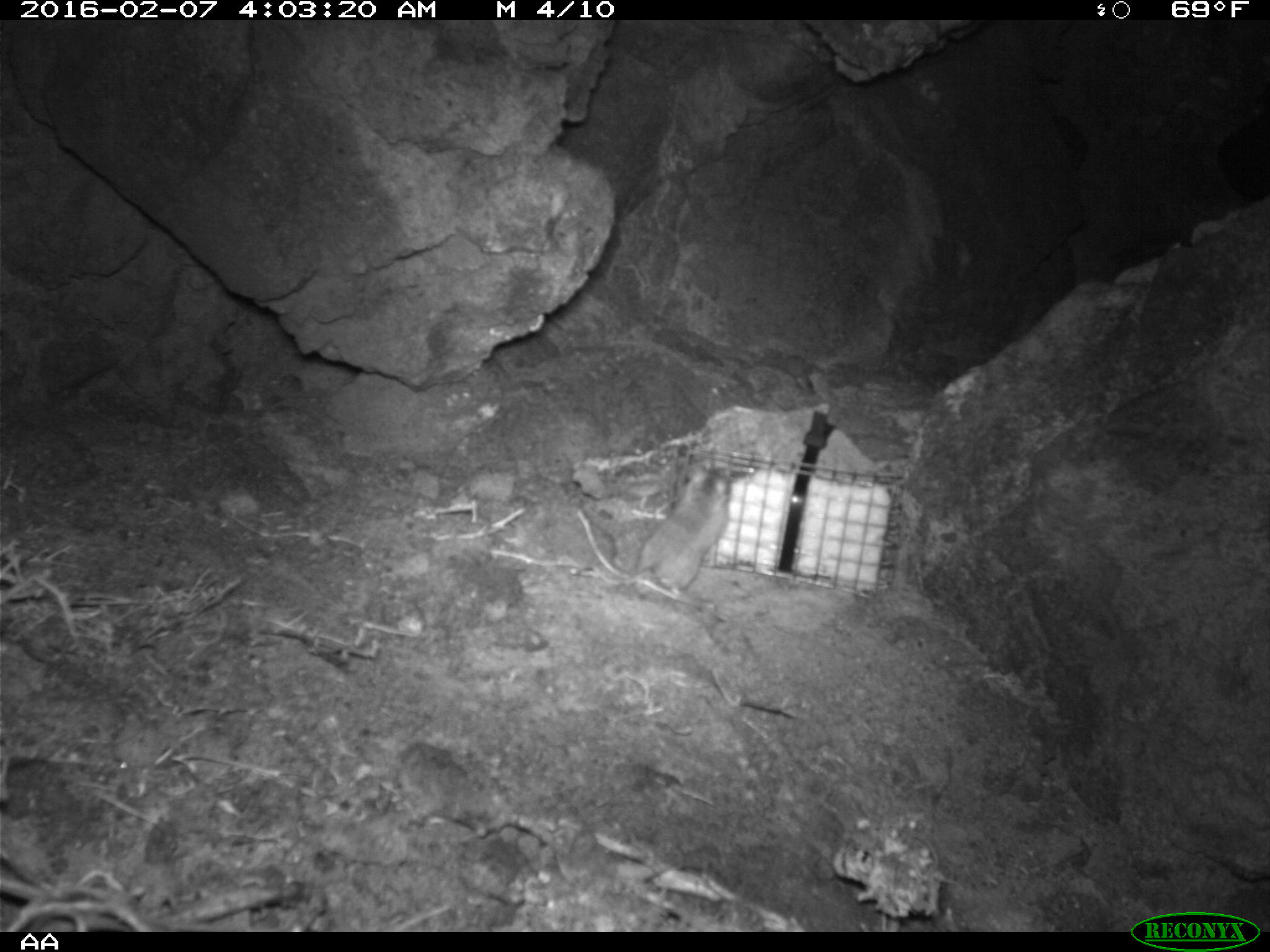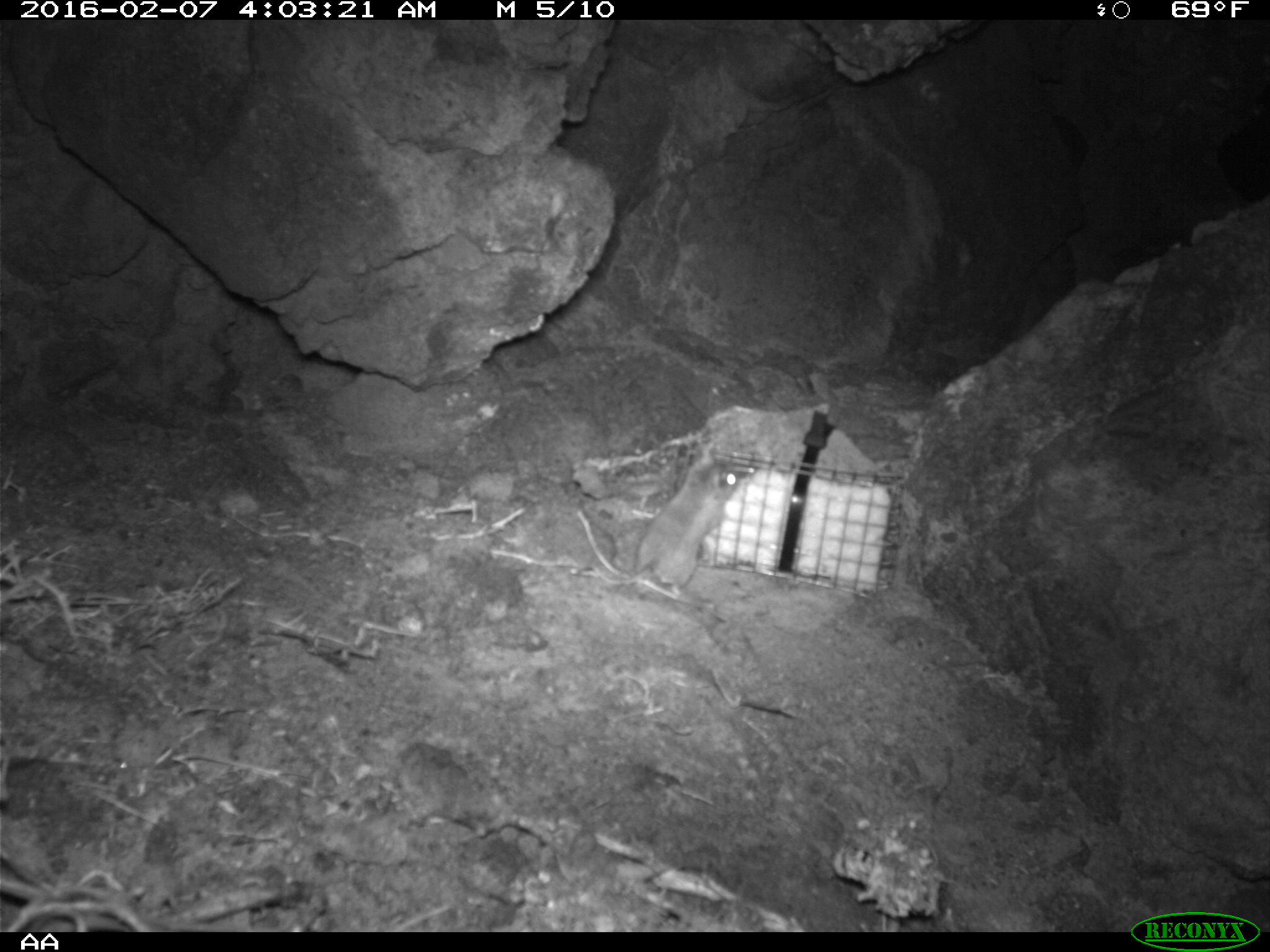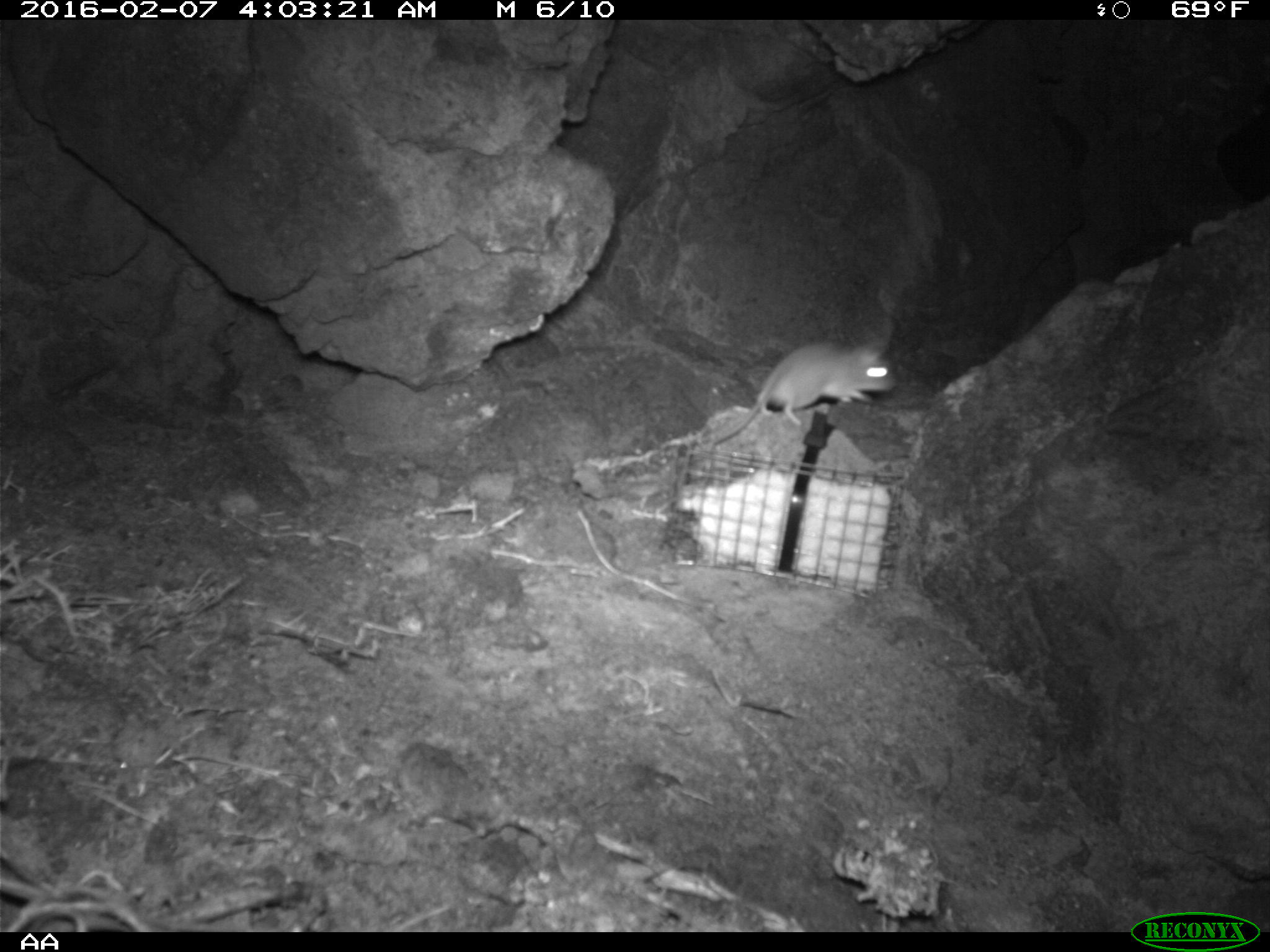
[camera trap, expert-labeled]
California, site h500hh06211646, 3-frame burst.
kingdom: Animalia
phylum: Chordata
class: Mammalia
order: Rodentia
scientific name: Rodentia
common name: rodent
Rodent (Rodentia).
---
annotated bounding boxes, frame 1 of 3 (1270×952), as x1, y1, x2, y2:
rodent: 593, 469, 729, 597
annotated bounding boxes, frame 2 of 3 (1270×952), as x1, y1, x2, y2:
rodent: 590, 441, 741, 592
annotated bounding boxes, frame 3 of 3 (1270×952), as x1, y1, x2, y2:
rodent: 708, 344, 893, 448